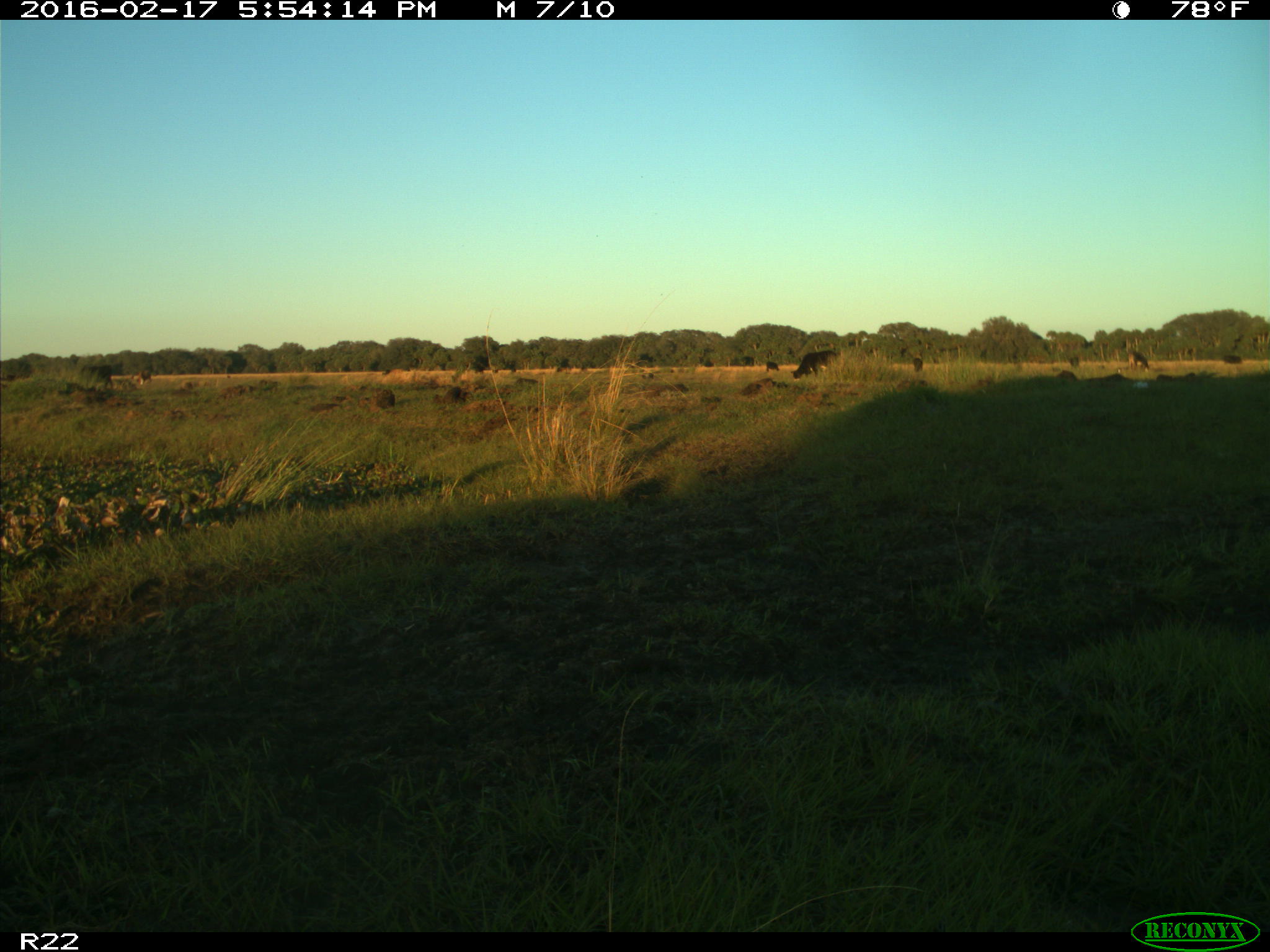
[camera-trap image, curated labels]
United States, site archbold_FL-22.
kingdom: Animalia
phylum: Chordata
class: Mammalia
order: Artiodactyla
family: Bovidae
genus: Bos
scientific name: Bos taurus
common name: domestic cow